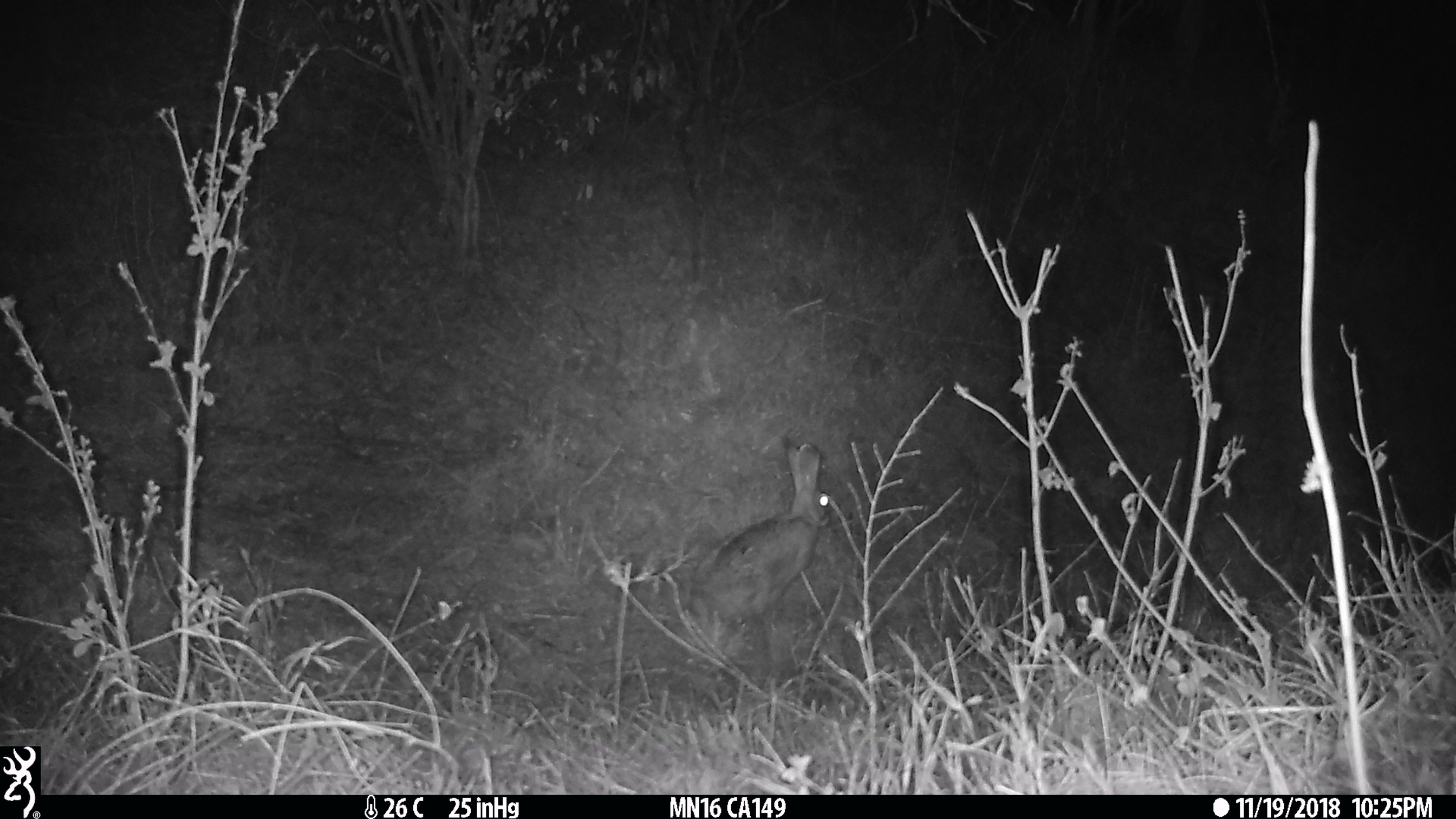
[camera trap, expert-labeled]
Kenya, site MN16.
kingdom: Animalia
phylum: Chordata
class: Mammalia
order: Lagomorpha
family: Leporidae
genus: Lepus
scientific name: Lepus capensis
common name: cape hare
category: hare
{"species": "hare (cape hare) (Lepus capensis)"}